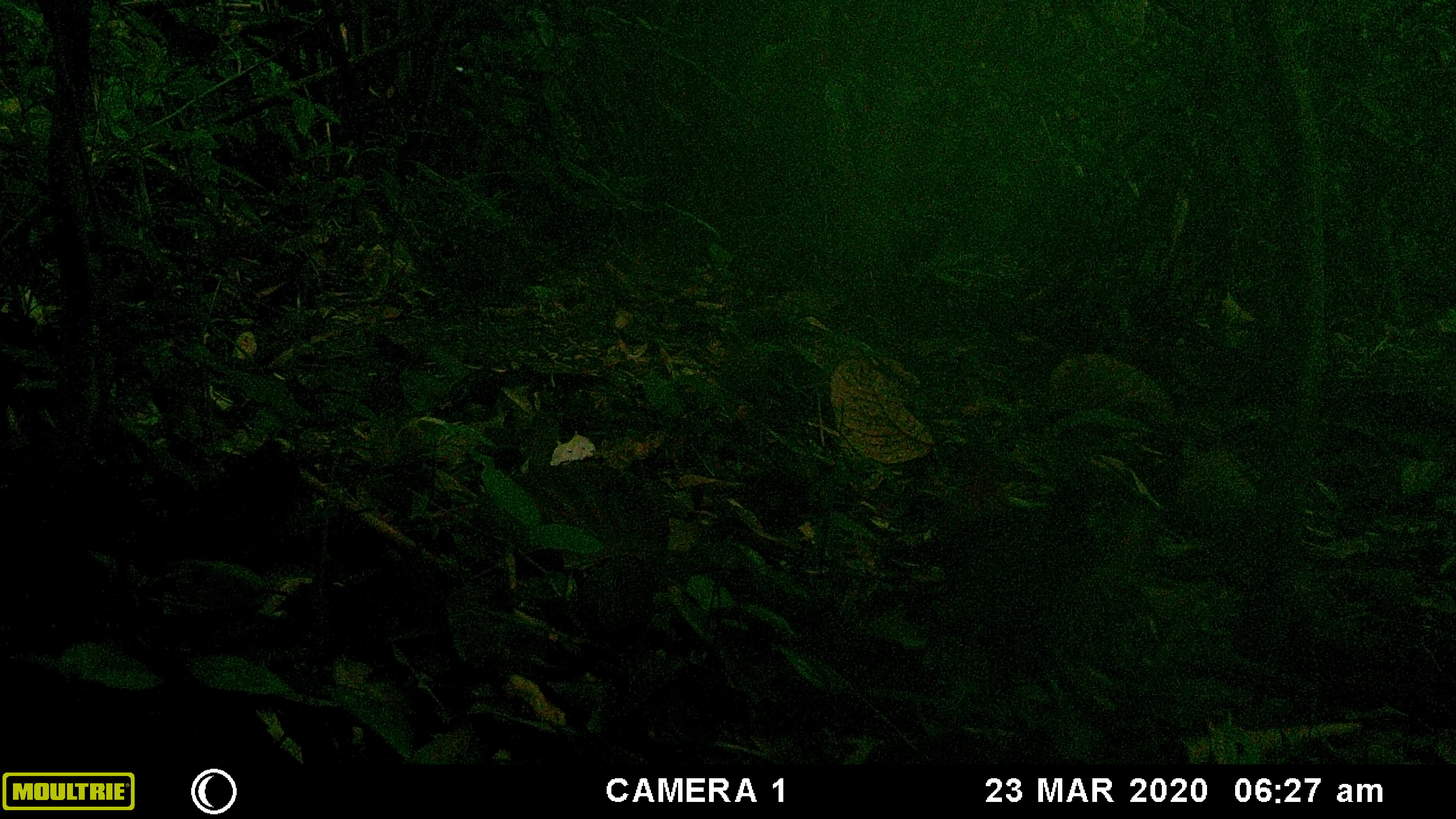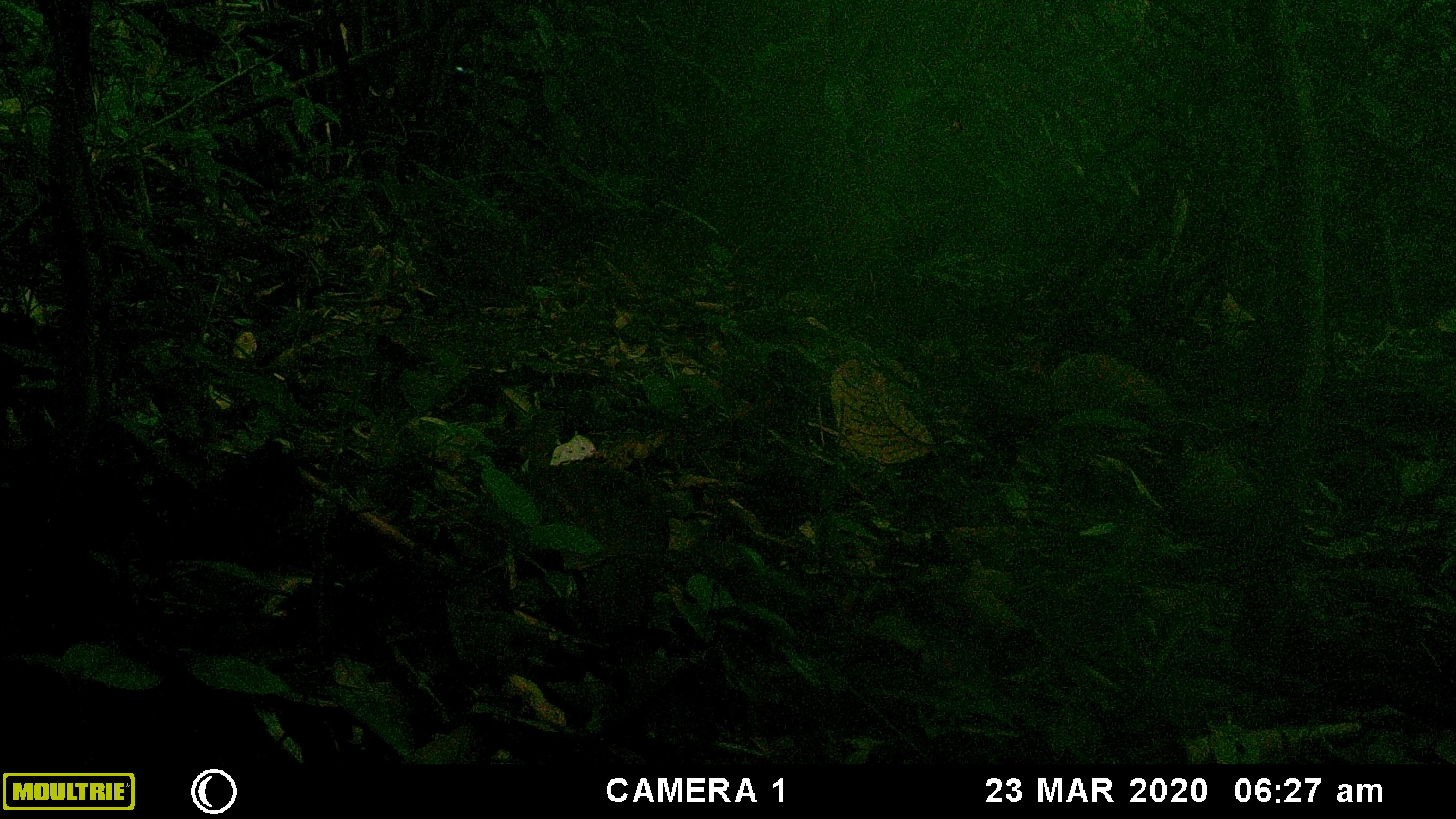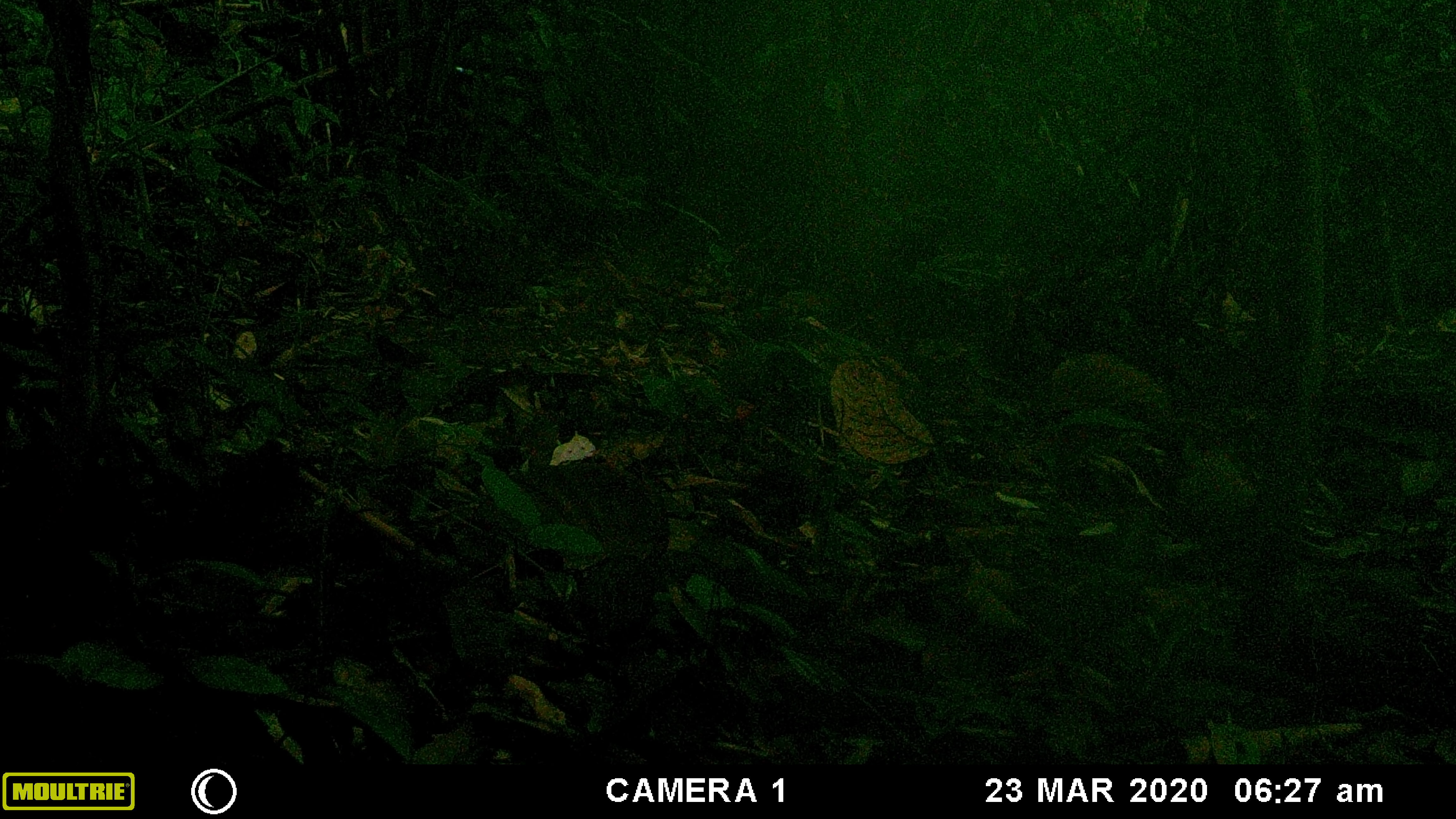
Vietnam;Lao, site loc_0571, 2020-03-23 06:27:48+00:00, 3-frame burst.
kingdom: Animalia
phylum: Chordata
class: Aves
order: Galliformes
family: Phasianidae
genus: Gallus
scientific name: Gallus gallus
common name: red junglefowl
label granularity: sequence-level